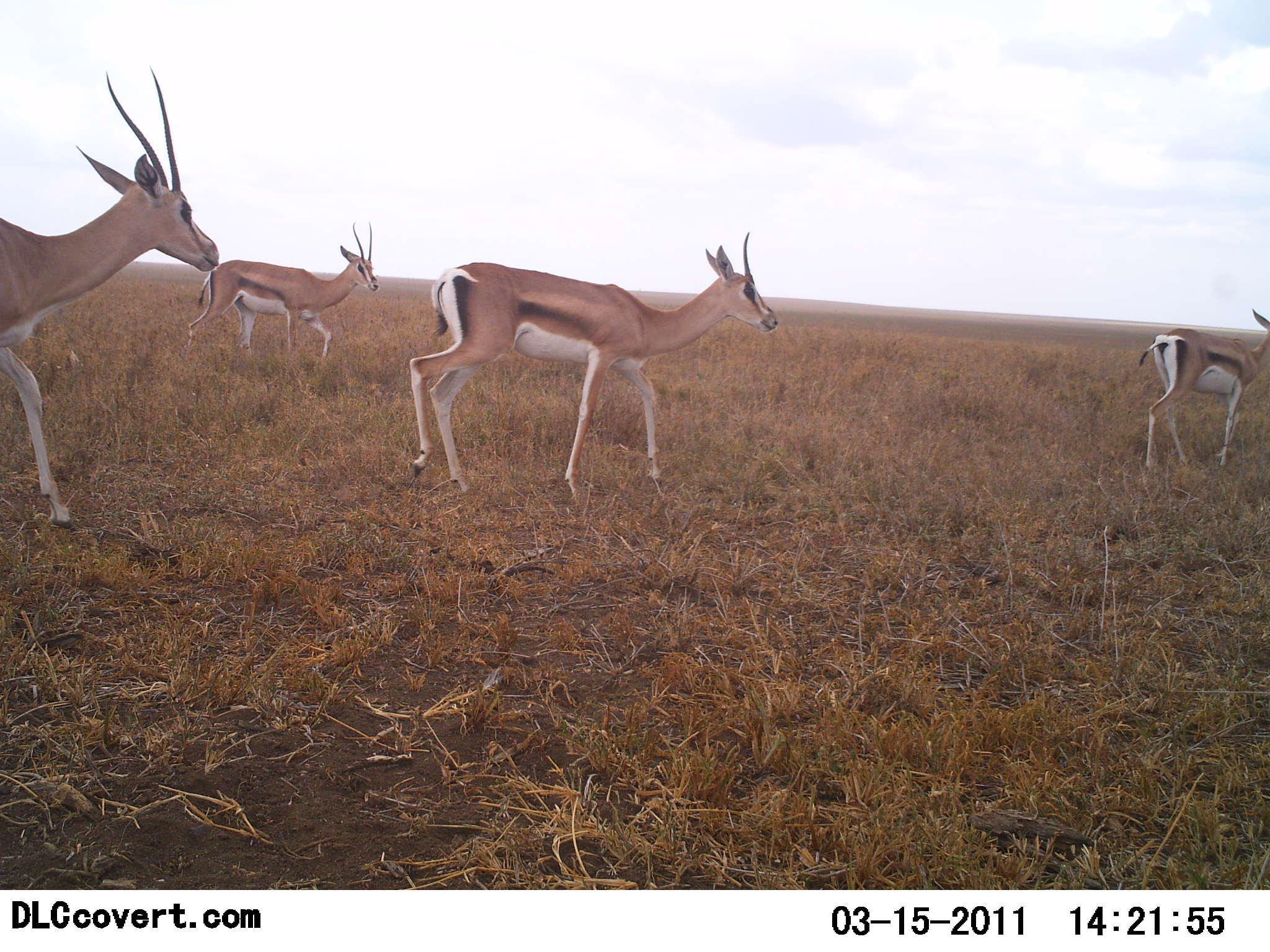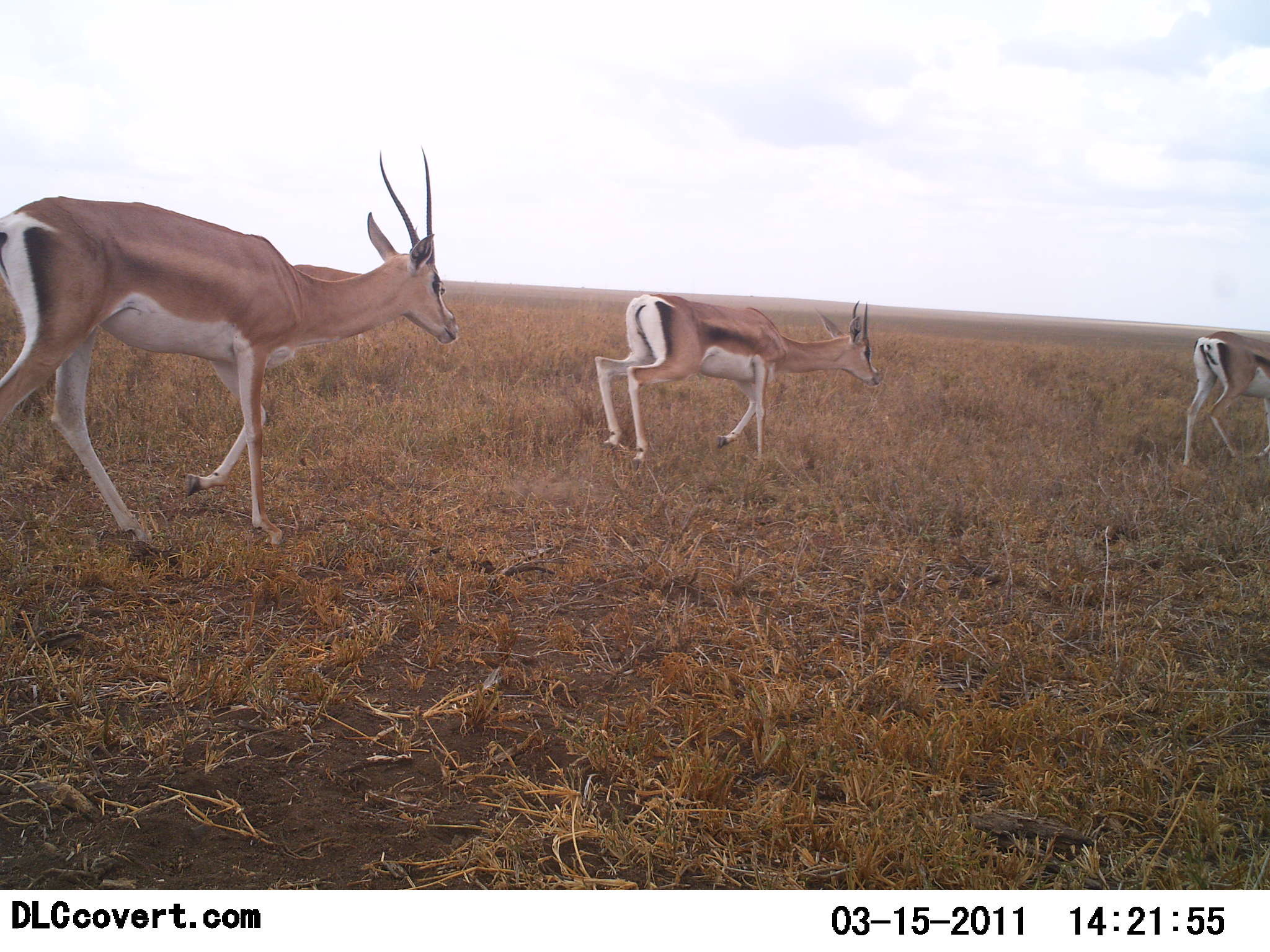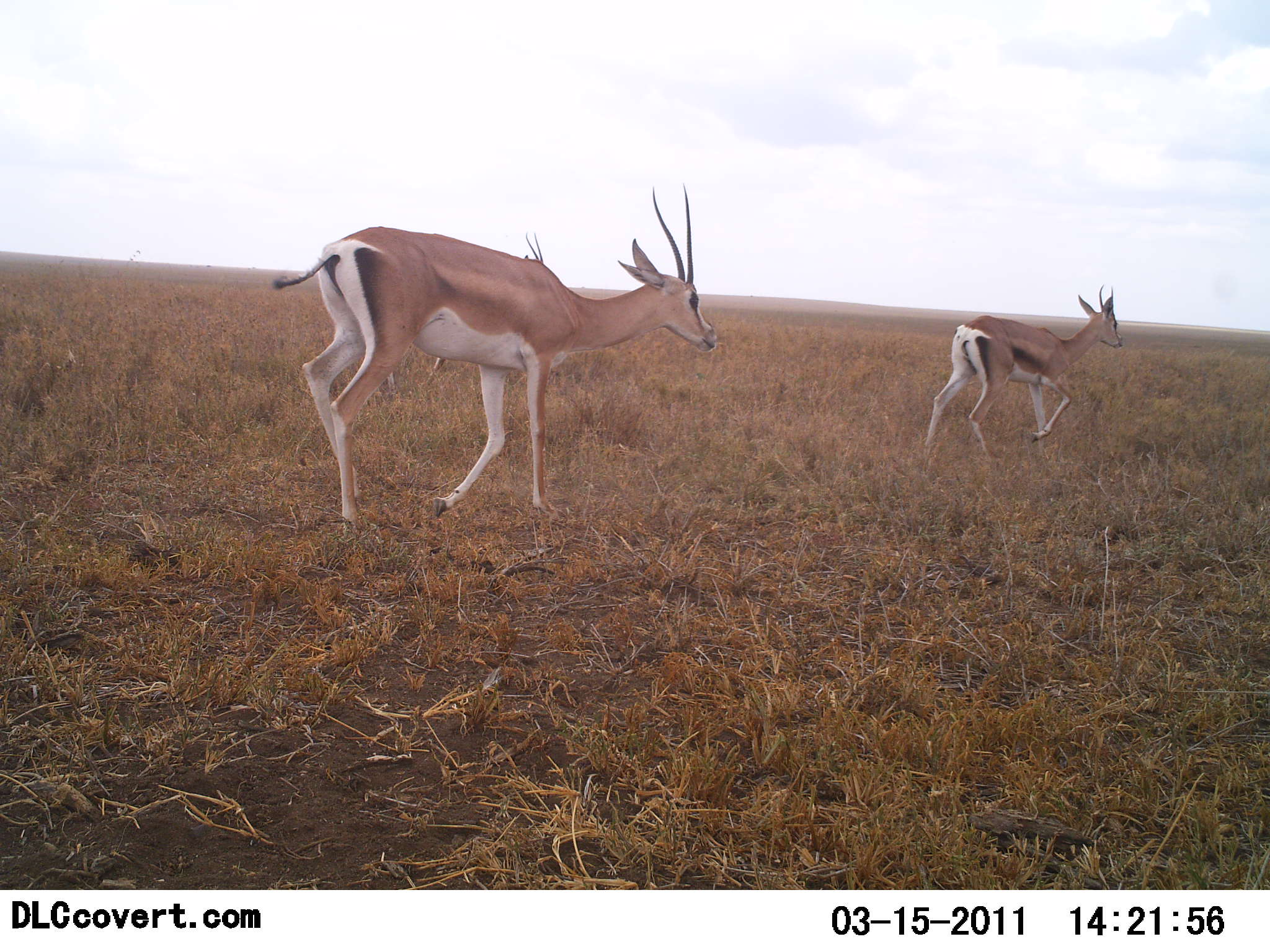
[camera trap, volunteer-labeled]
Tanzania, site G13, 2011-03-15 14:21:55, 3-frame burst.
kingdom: Animalia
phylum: Chordata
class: Mammalia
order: Artiodactyla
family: Bovidae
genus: Nanger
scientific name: Nanger granti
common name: grant's gazelle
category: gazellegrants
Gazellegrants (grant's gazelle) (Nanger granti), count 4. Behavior (volunteer vote fractions): standing 6%, resting 0%, moving 100%, interacting 0%. Young present (vote fraction): 0%. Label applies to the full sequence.